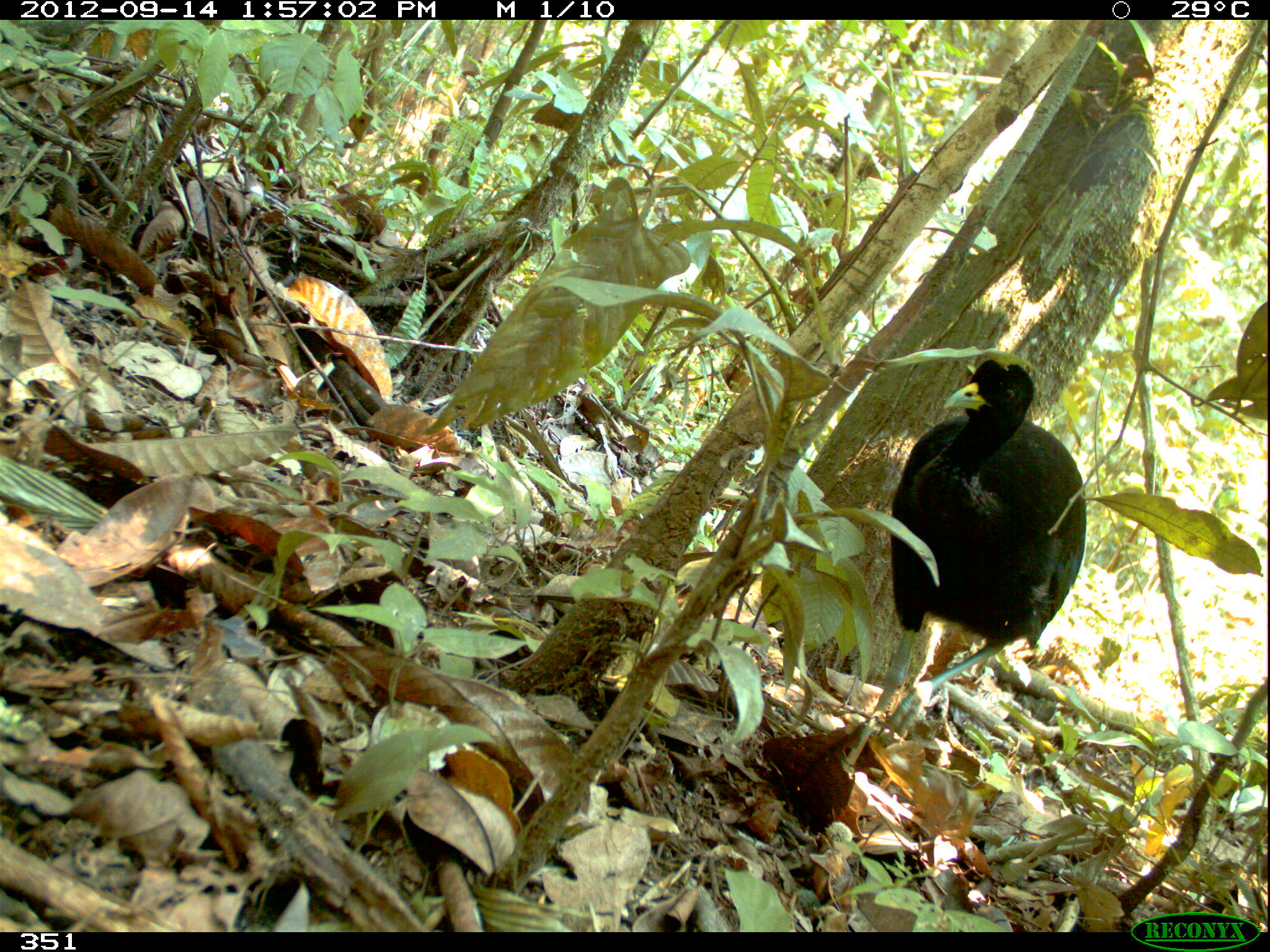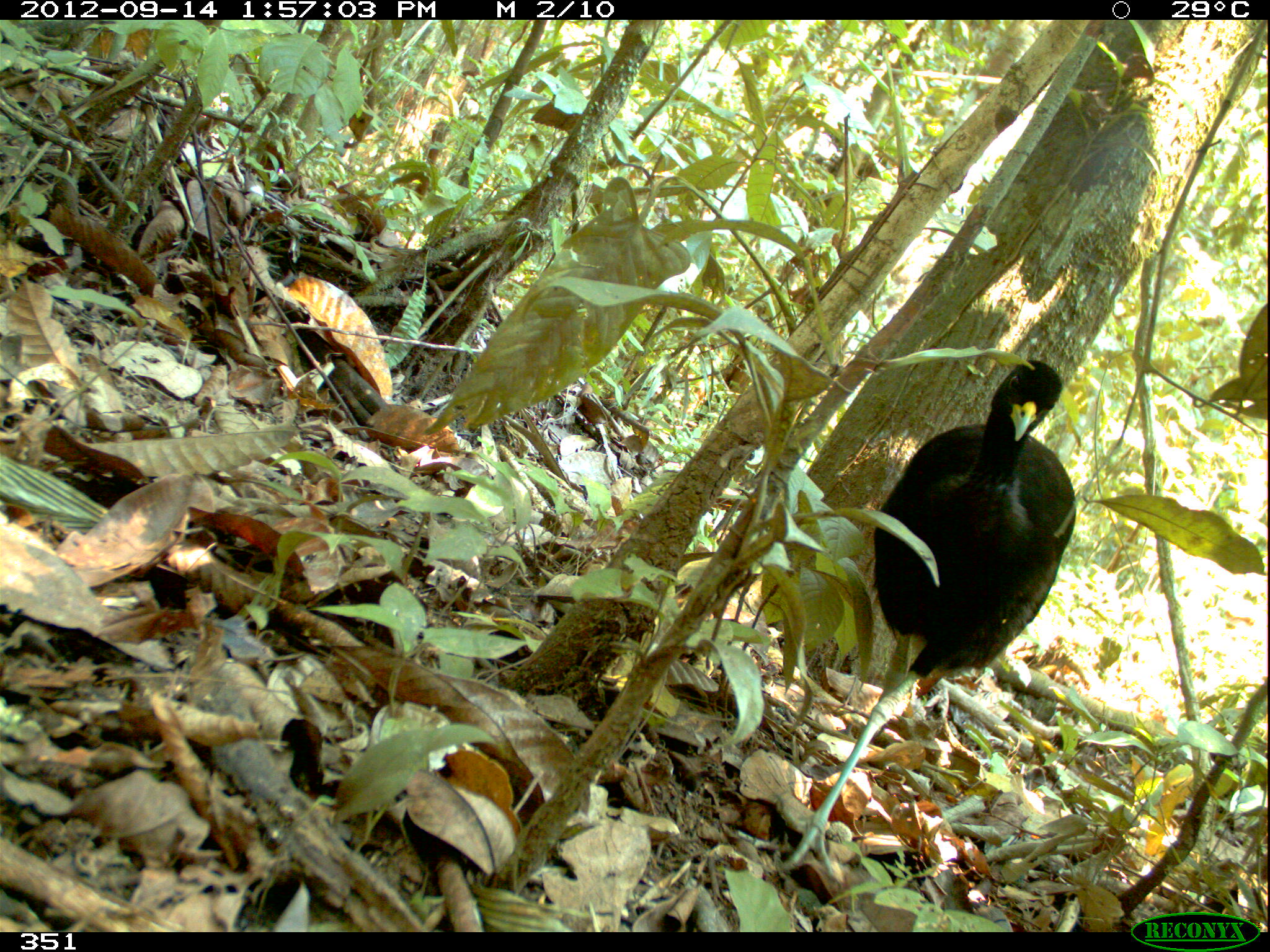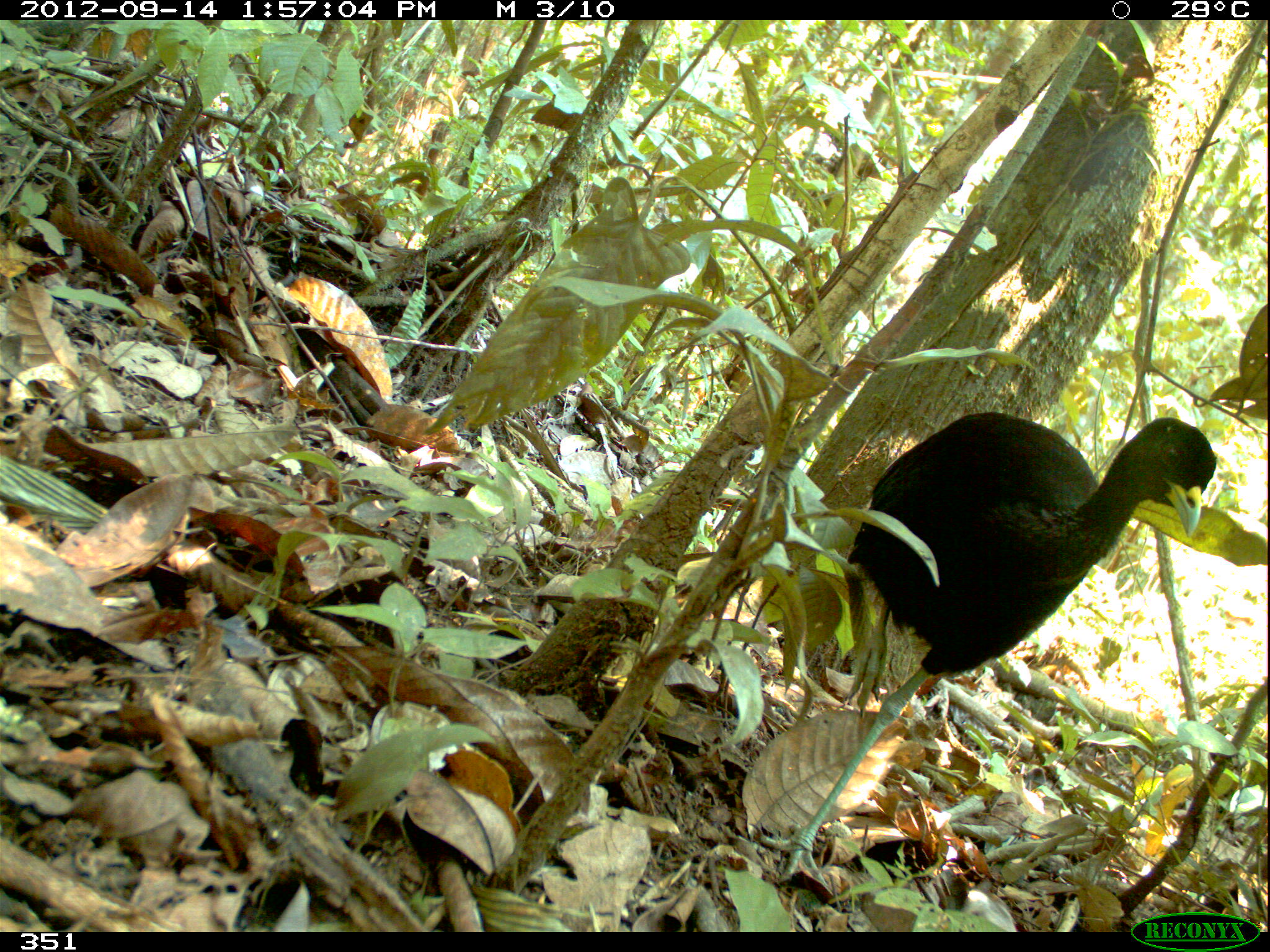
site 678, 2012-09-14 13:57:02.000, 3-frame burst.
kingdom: Animalia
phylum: Chordata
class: Aves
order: Gruiformes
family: Psophiidae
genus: Psophia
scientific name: Psophia leucoptera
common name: pale-winged trumpeter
Psophia leucoptera (pale-winged trumpeter).